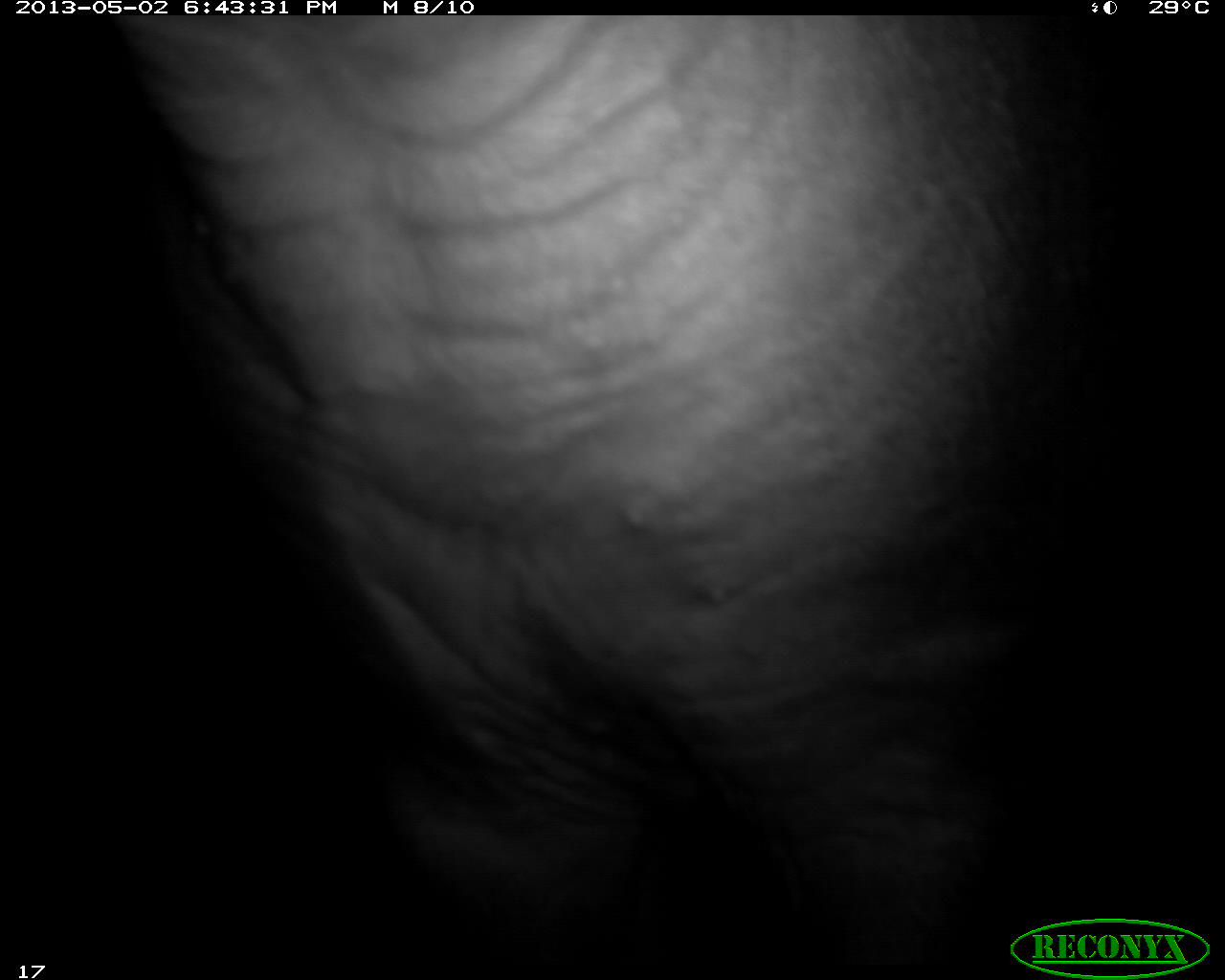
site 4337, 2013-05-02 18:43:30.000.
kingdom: Animalia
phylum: Chordata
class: Mammalia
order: Perissodactyla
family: Tapiridae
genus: Tapirus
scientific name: Tapirus bairdii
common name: baird's tapir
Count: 1.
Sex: female.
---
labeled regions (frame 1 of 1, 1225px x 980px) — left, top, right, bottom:
tapirus bairdii: 104, 16, 1125, 974